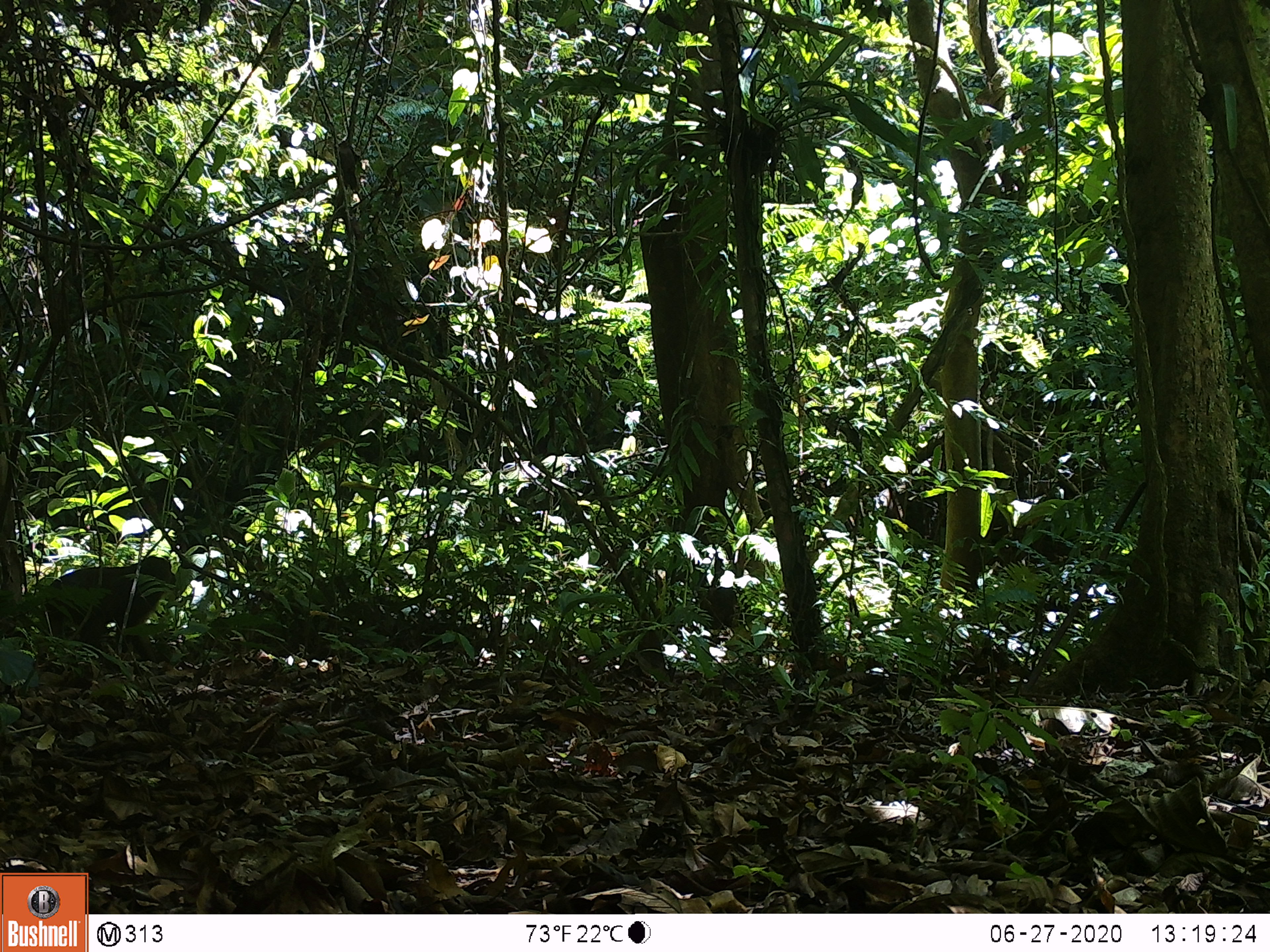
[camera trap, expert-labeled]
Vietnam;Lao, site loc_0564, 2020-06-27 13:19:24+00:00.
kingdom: Animalia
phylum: Chordata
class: Mammalia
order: Primates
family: Cercopithecidae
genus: Macaca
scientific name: Macaca arctoides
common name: stump-tailed macaque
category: stump tailed macaque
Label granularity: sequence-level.